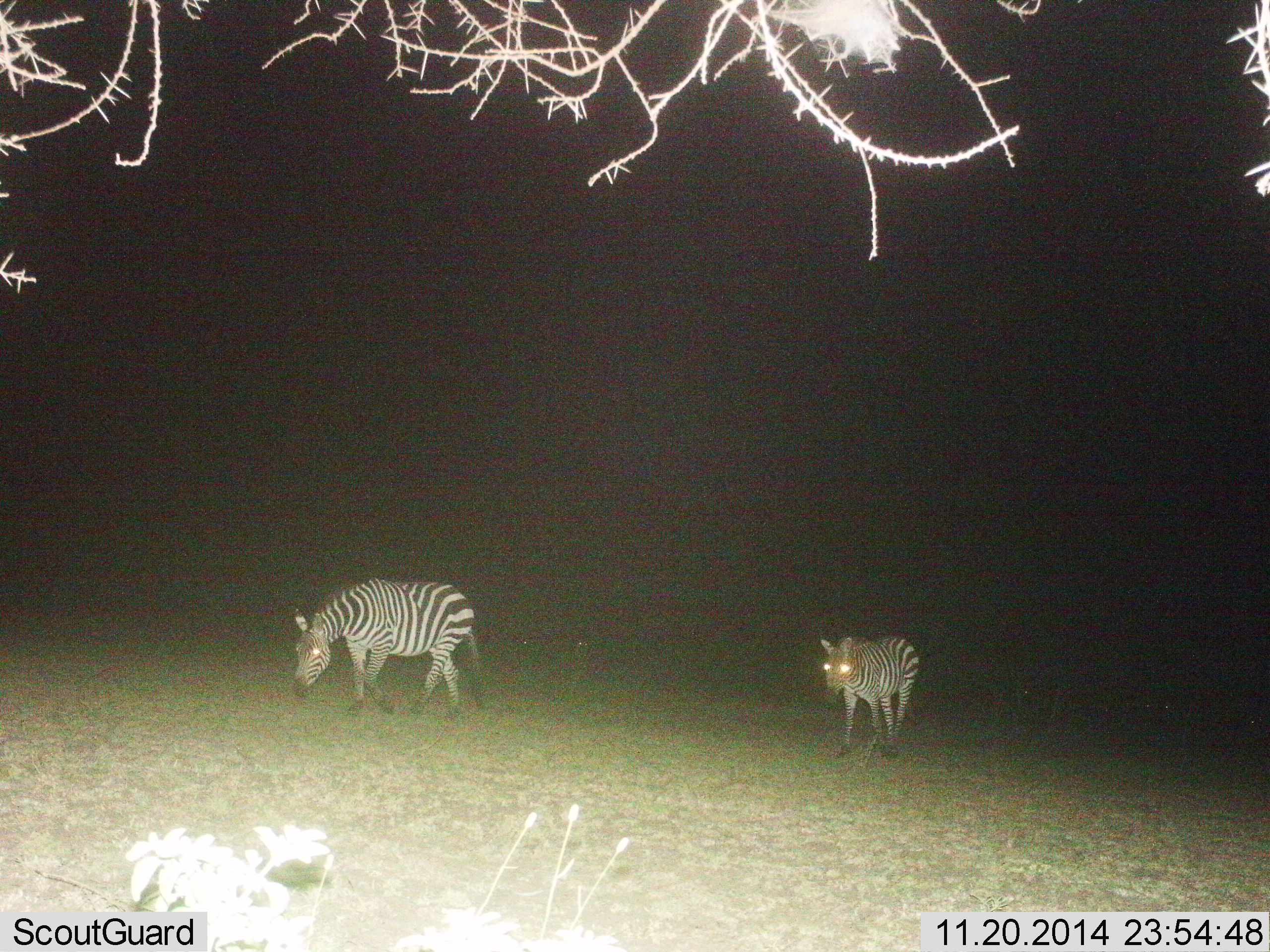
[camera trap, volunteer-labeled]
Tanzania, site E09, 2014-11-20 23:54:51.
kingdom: Animalia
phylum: Chordata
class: Mammalia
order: Perissodactyla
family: Equidae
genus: Equus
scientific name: Equus quagga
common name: plains zebra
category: zebra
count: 2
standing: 30%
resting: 0%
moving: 70%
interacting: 0%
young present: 0%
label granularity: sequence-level